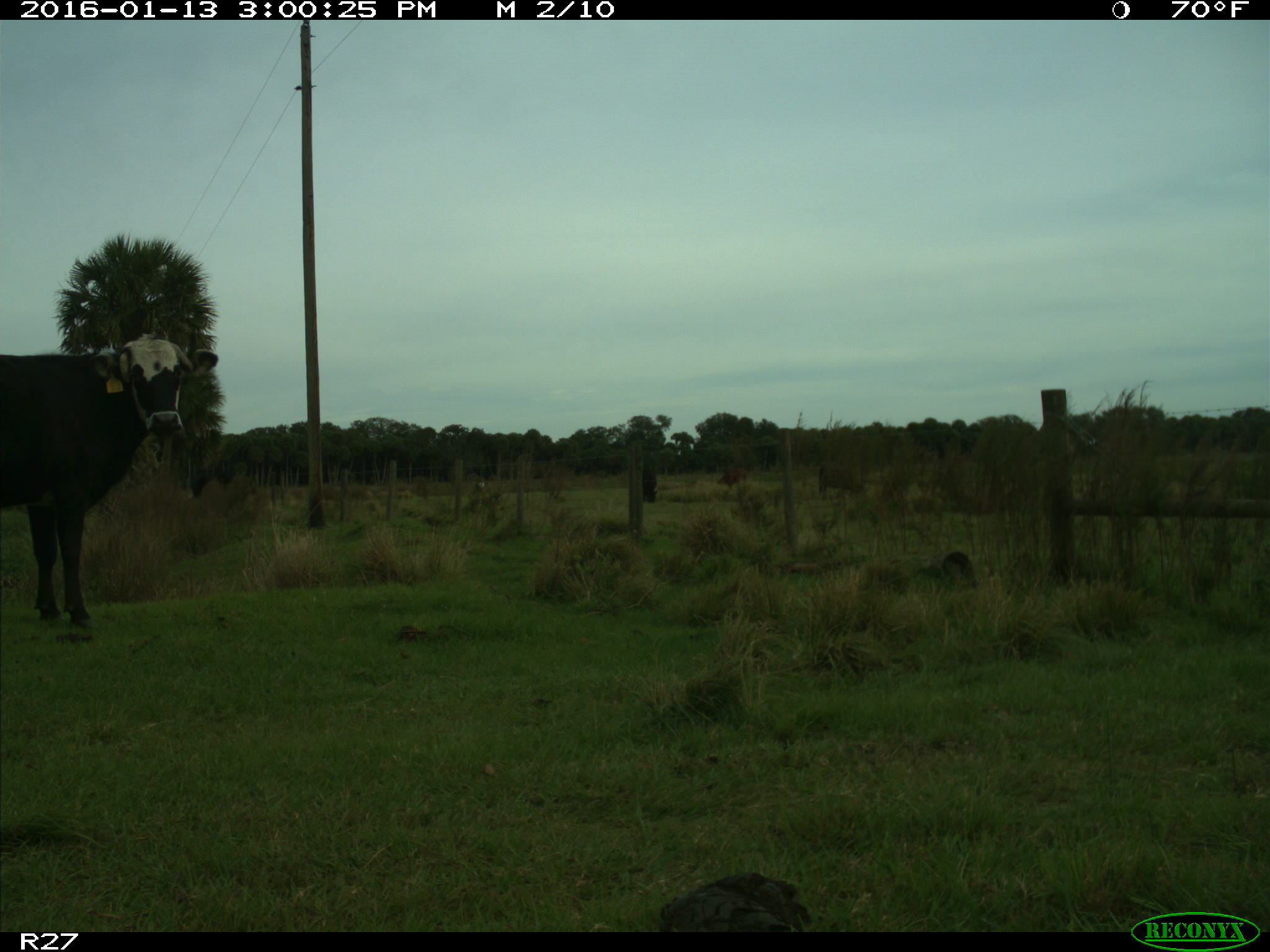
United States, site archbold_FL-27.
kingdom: Animalia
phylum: Chordata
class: Mammalia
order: Artiodactyla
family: Bovidae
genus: Bos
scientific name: Bos taurus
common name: domestic cow